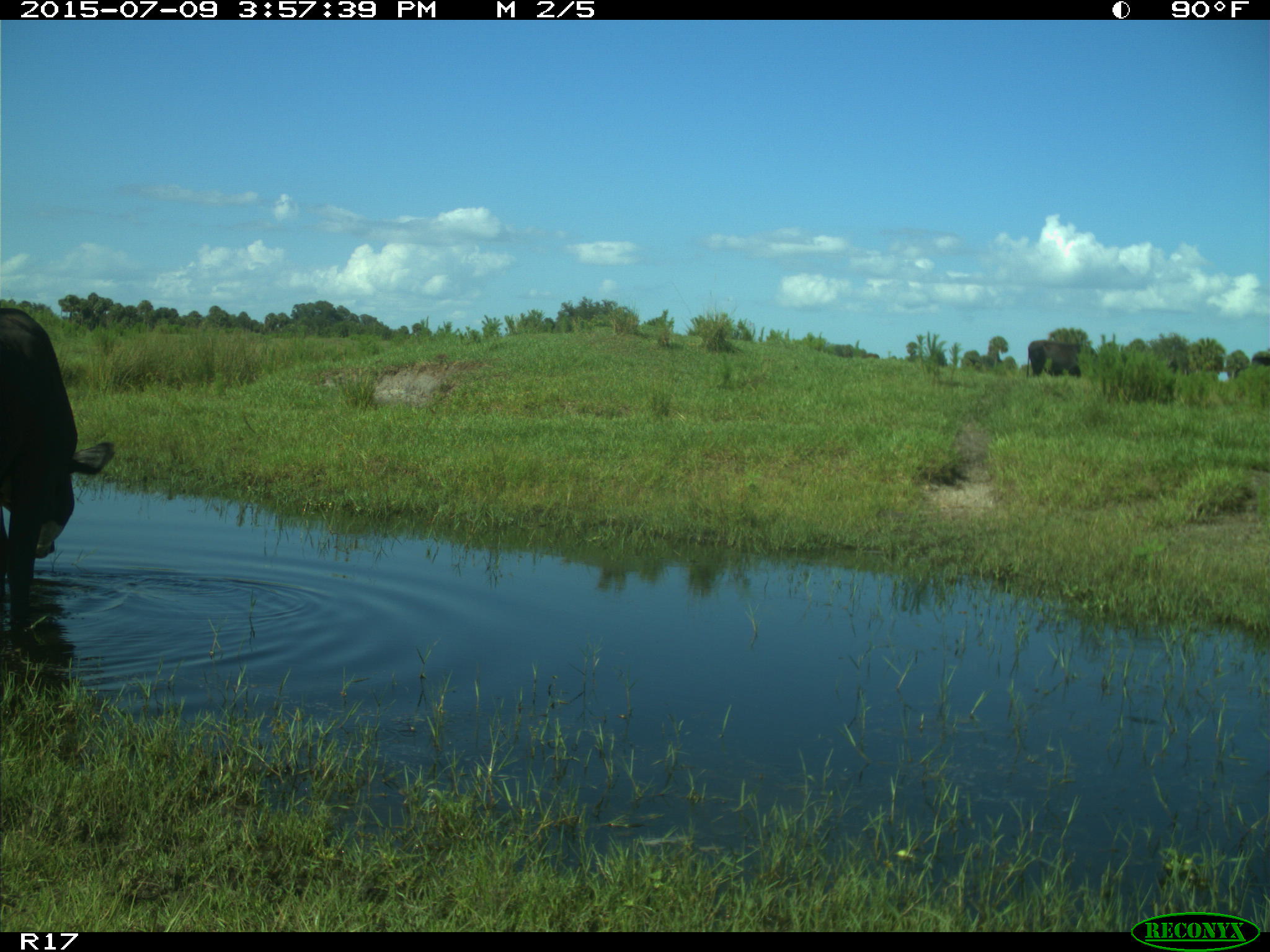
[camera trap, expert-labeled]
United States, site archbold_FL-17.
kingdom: Animalia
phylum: Chordata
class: Mammalia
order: Artiodactyla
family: Bovidae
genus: Bos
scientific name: Bos taurus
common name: domestic cow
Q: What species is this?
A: Bos taurus (domestic cow).